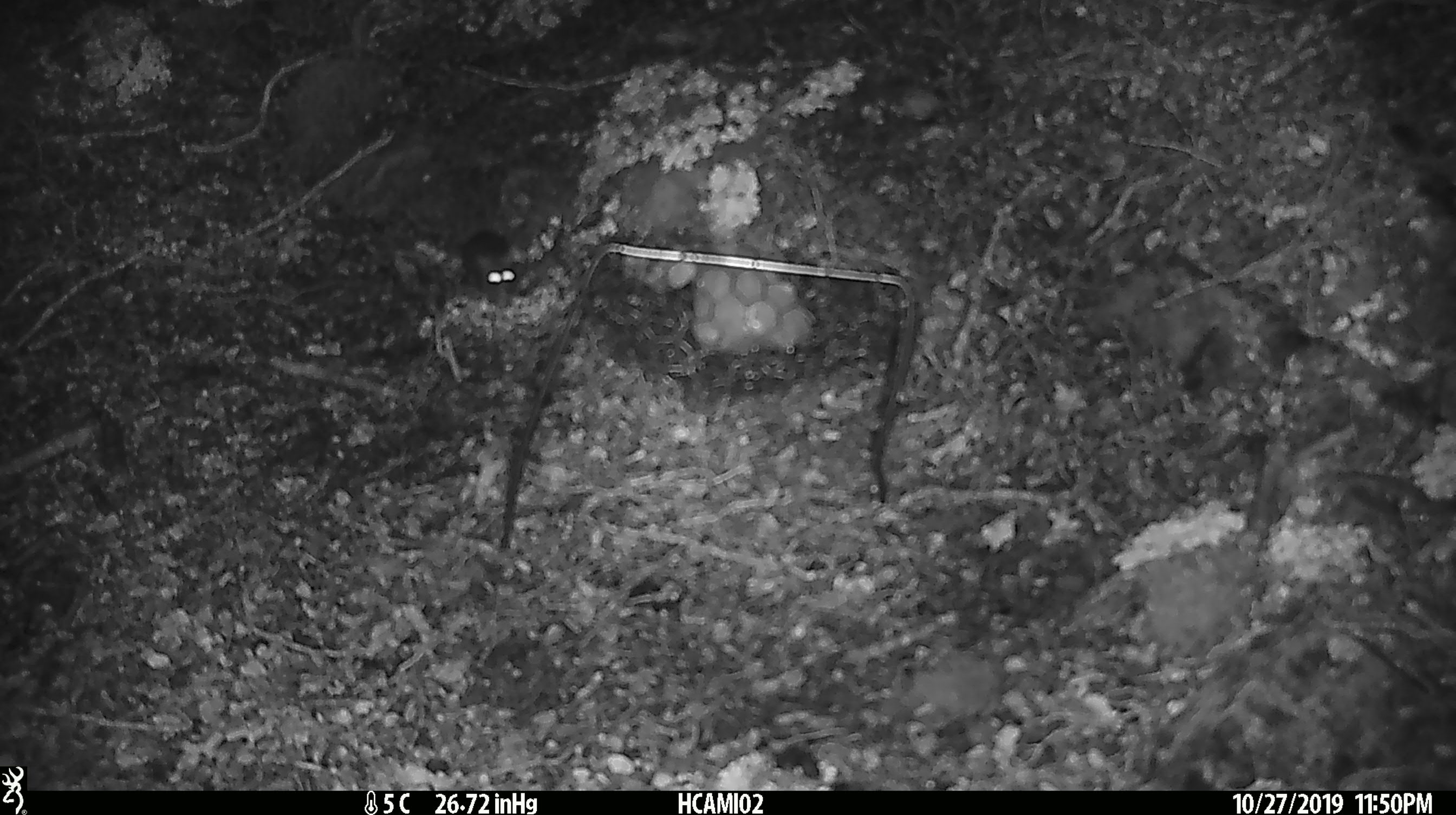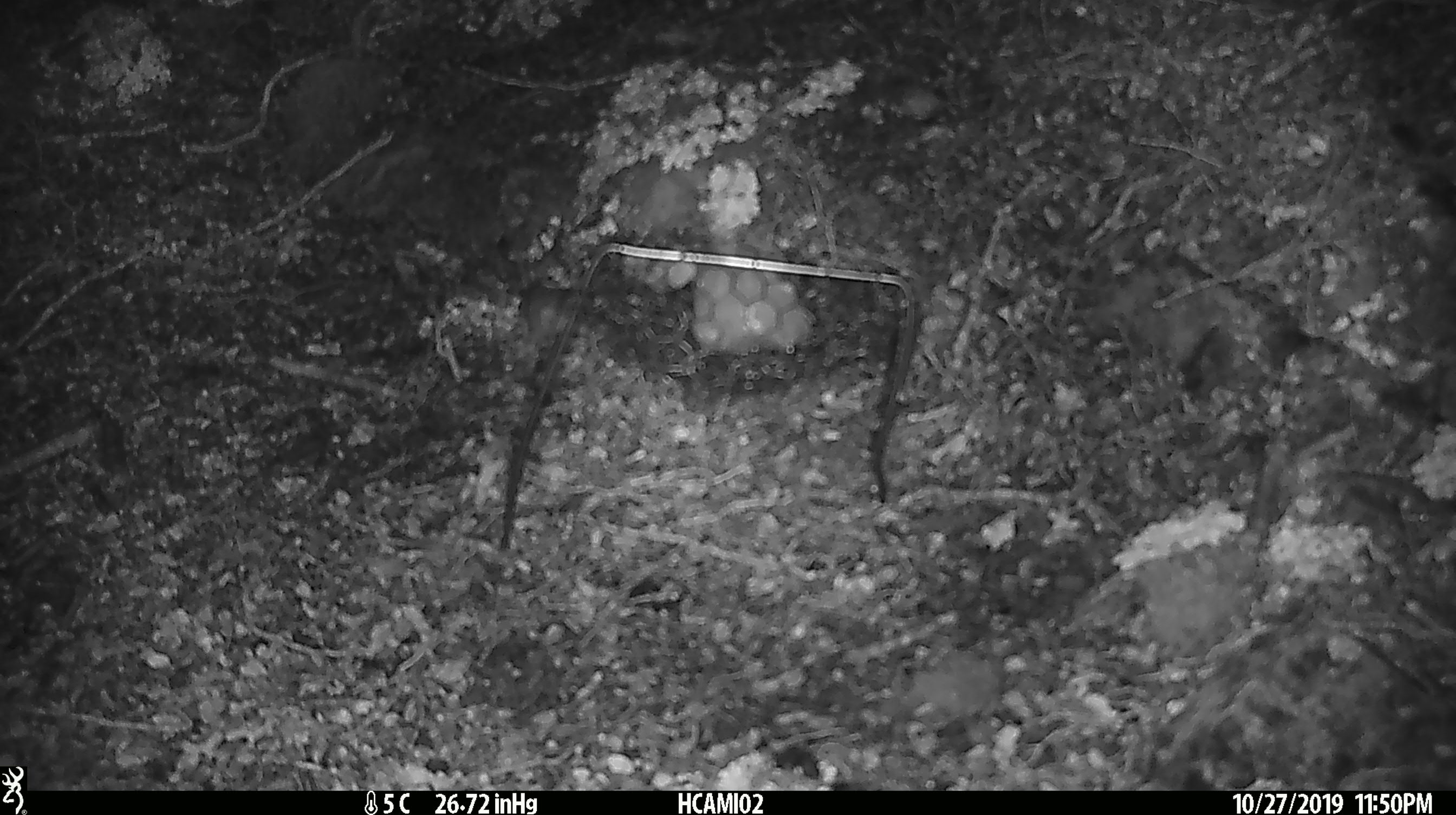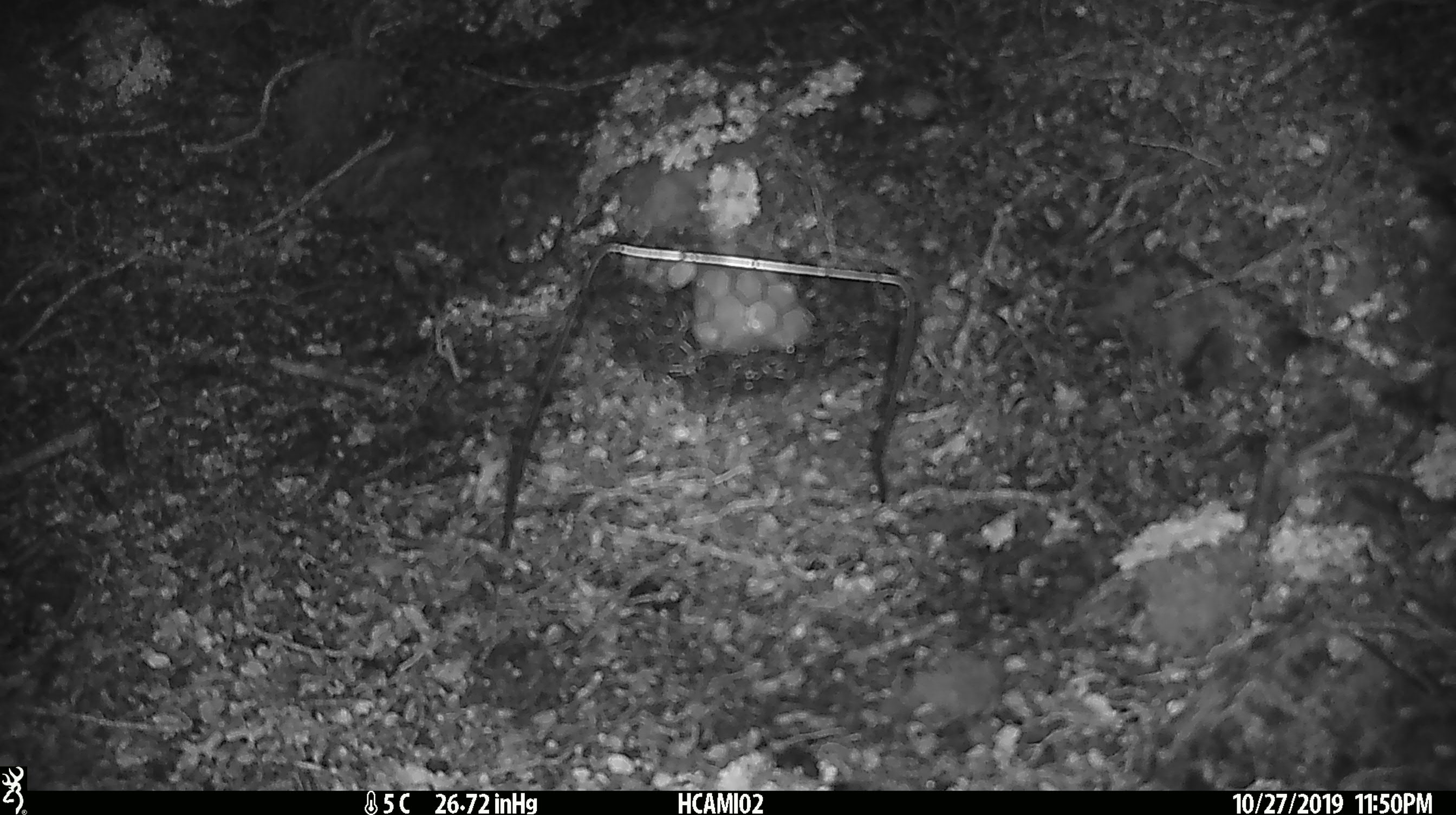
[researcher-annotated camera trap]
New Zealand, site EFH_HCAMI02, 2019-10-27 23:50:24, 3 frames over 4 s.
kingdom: Animalia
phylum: Chordata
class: Mammalia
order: Rodentia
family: Muridae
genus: Mus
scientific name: Mus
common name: mouse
Mouse (Mus).